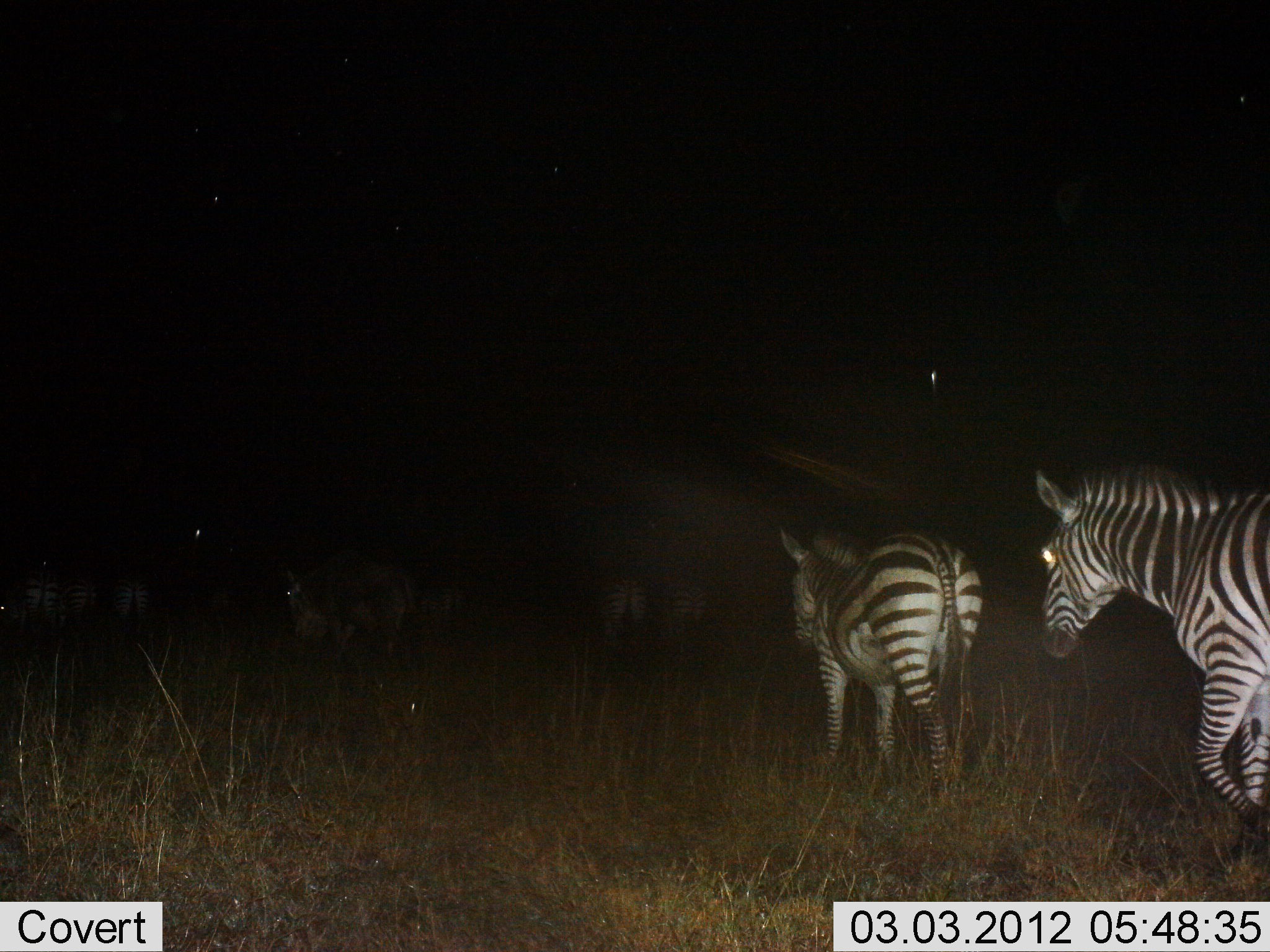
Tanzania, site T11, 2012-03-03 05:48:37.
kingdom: Animalia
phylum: Chordata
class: Mammalia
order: Perissodactyla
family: Equidae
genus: Equus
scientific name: Equus quagga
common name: plains zebra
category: zebra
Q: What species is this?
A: Zebra (plains zebra) (Equus quagga).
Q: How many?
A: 2.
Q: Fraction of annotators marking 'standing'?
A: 19%.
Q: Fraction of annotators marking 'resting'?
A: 0%.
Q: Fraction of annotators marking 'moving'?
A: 94%.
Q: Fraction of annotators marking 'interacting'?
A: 0%.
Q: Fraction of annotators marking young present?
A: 0%.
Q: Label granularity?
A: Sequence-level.